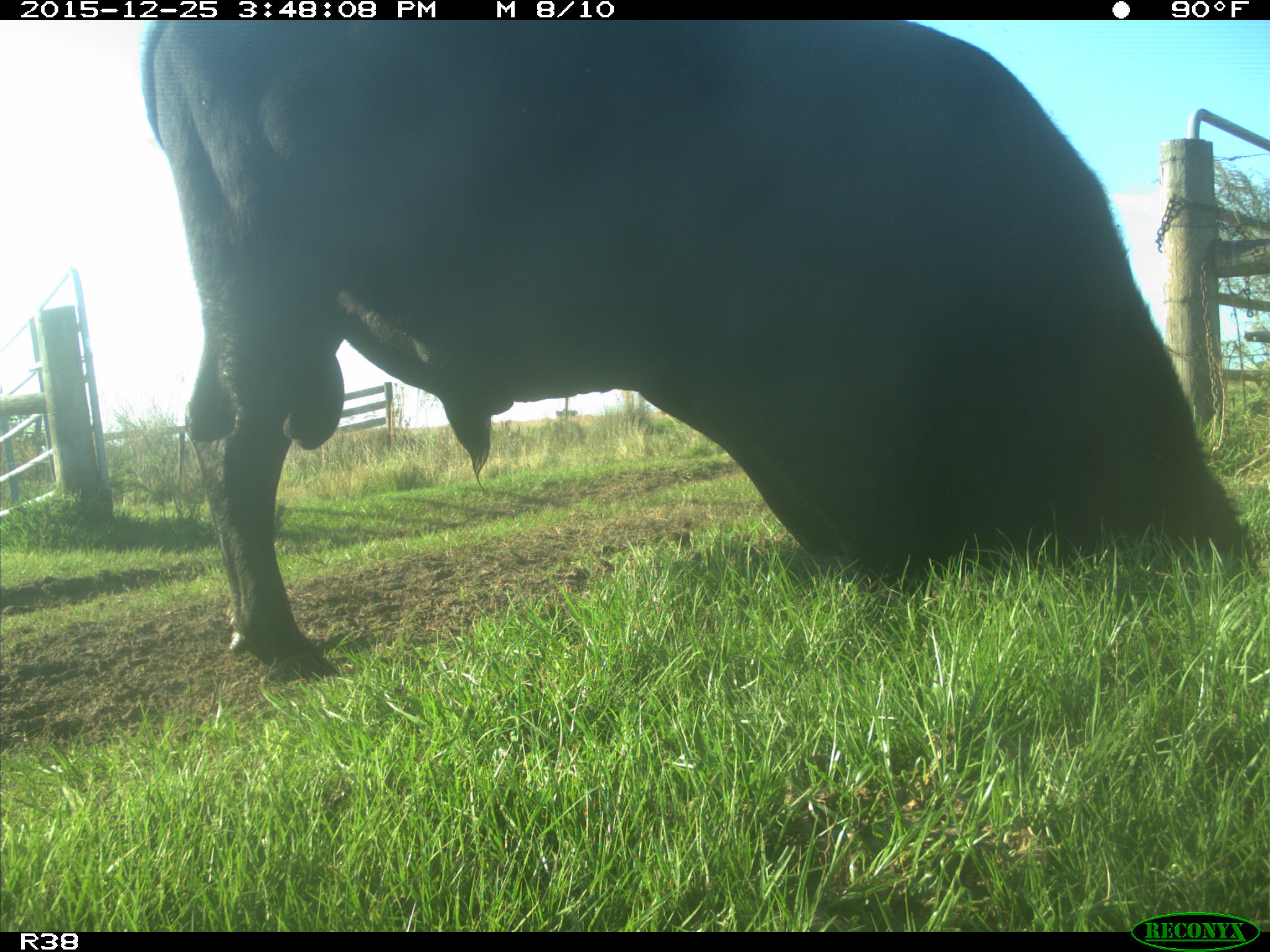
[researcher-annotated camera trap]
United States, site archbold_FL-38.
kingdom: Animalia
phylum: Chordata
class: Mammalia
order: Artiodactyla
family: Bovidae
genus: Bos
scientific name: Bos taurus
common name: domestic cow